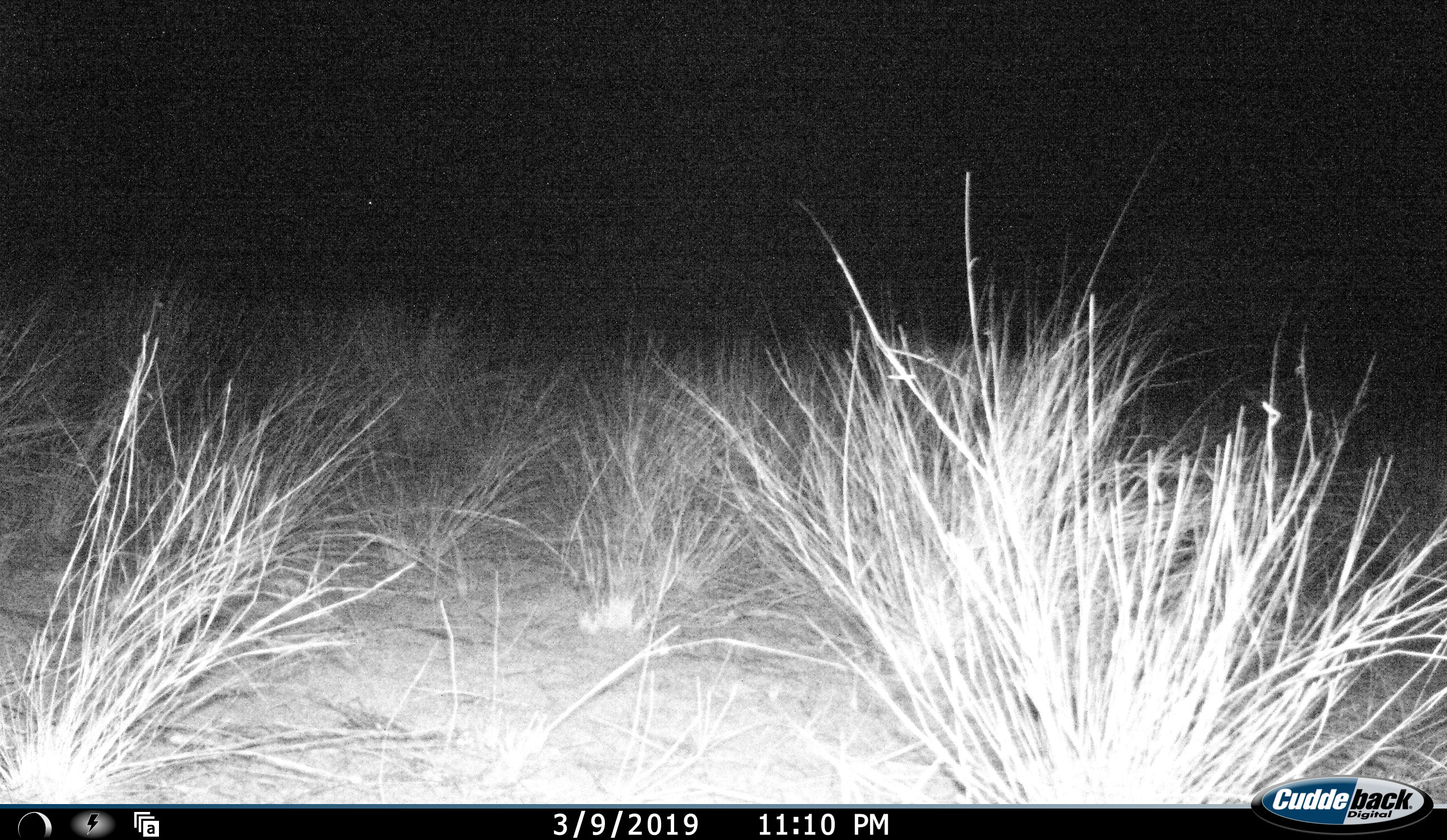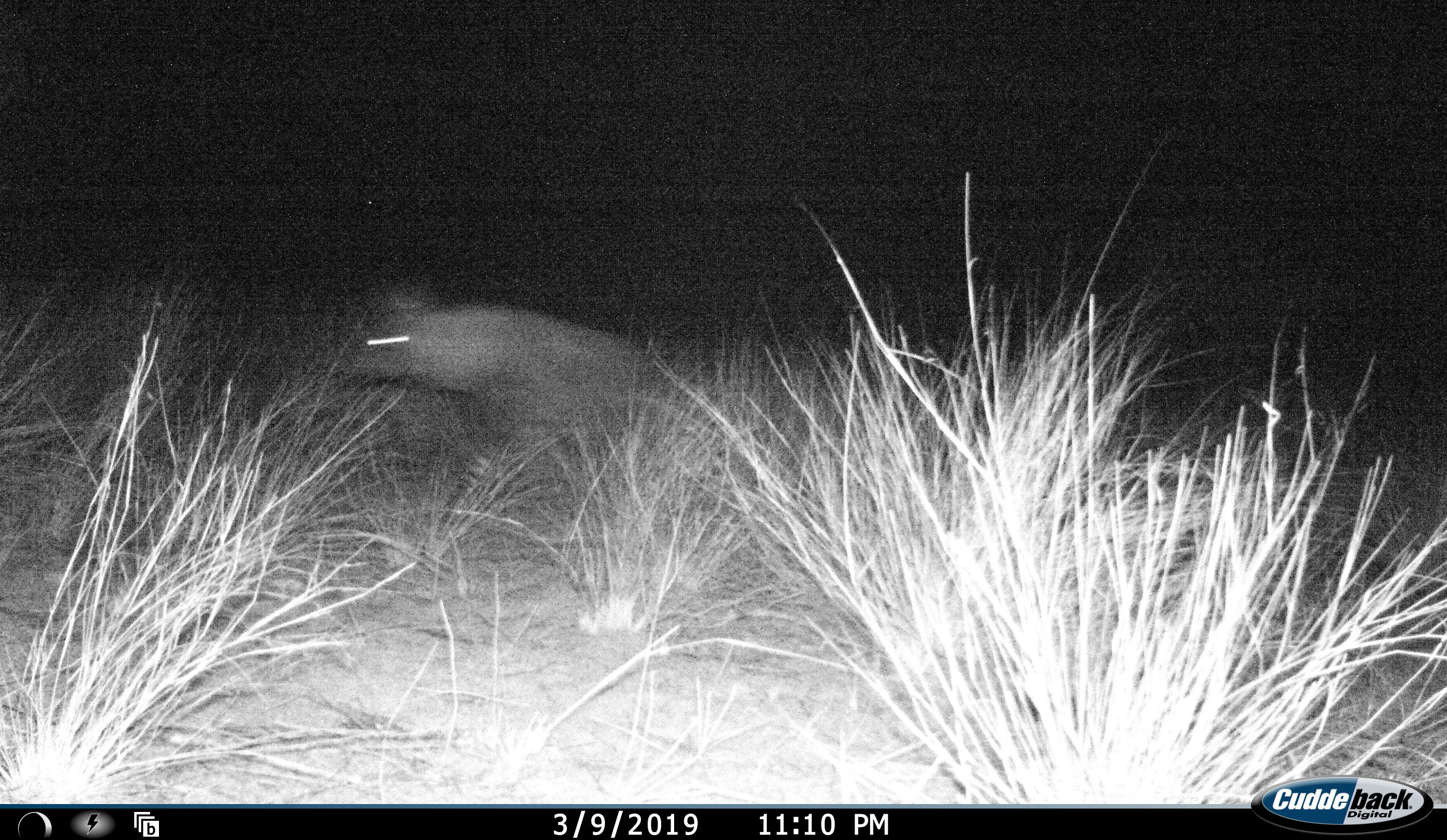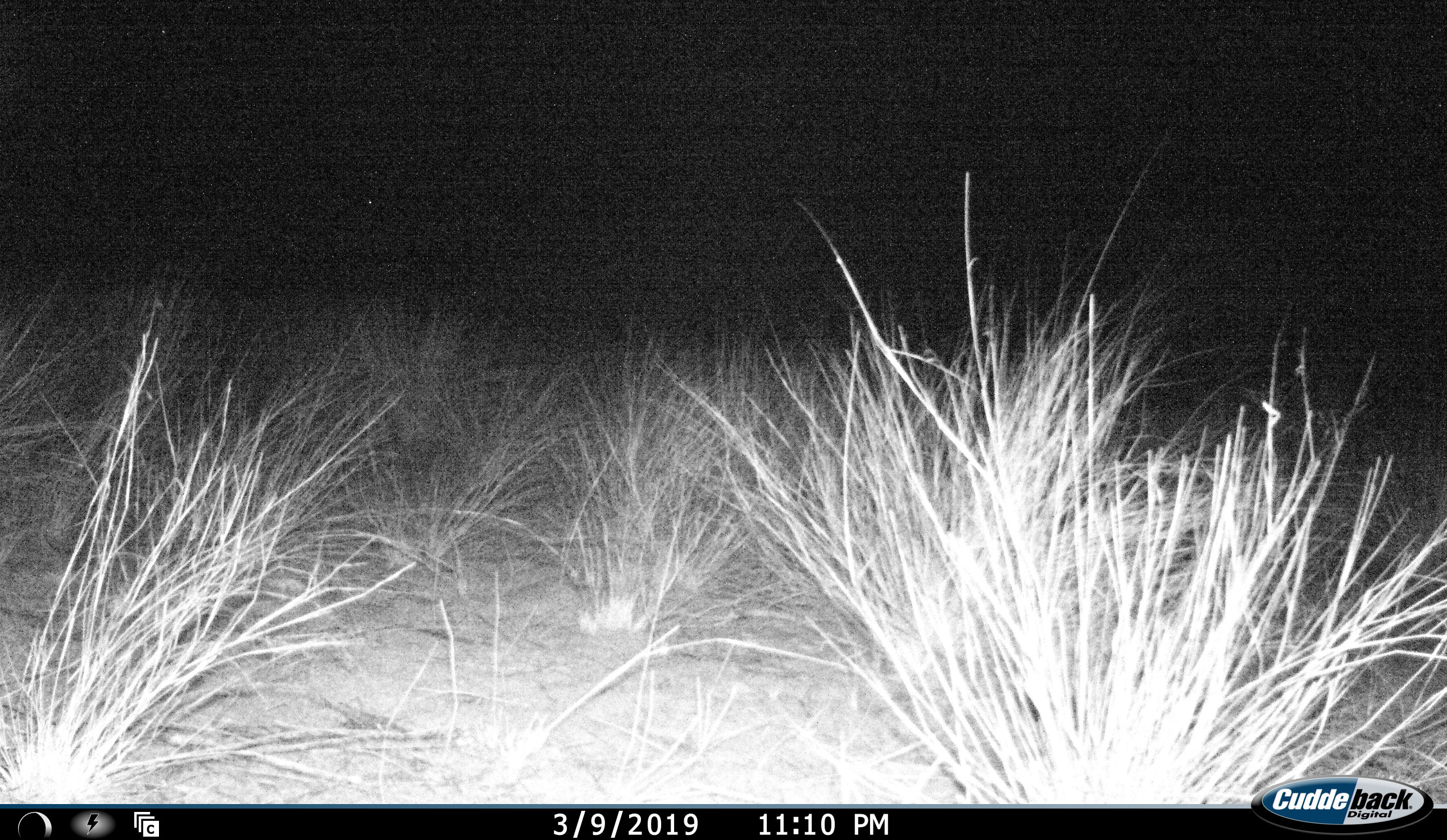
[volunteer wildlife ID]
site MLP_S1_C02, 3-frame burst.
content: unidentified animal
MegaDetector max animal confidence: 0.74